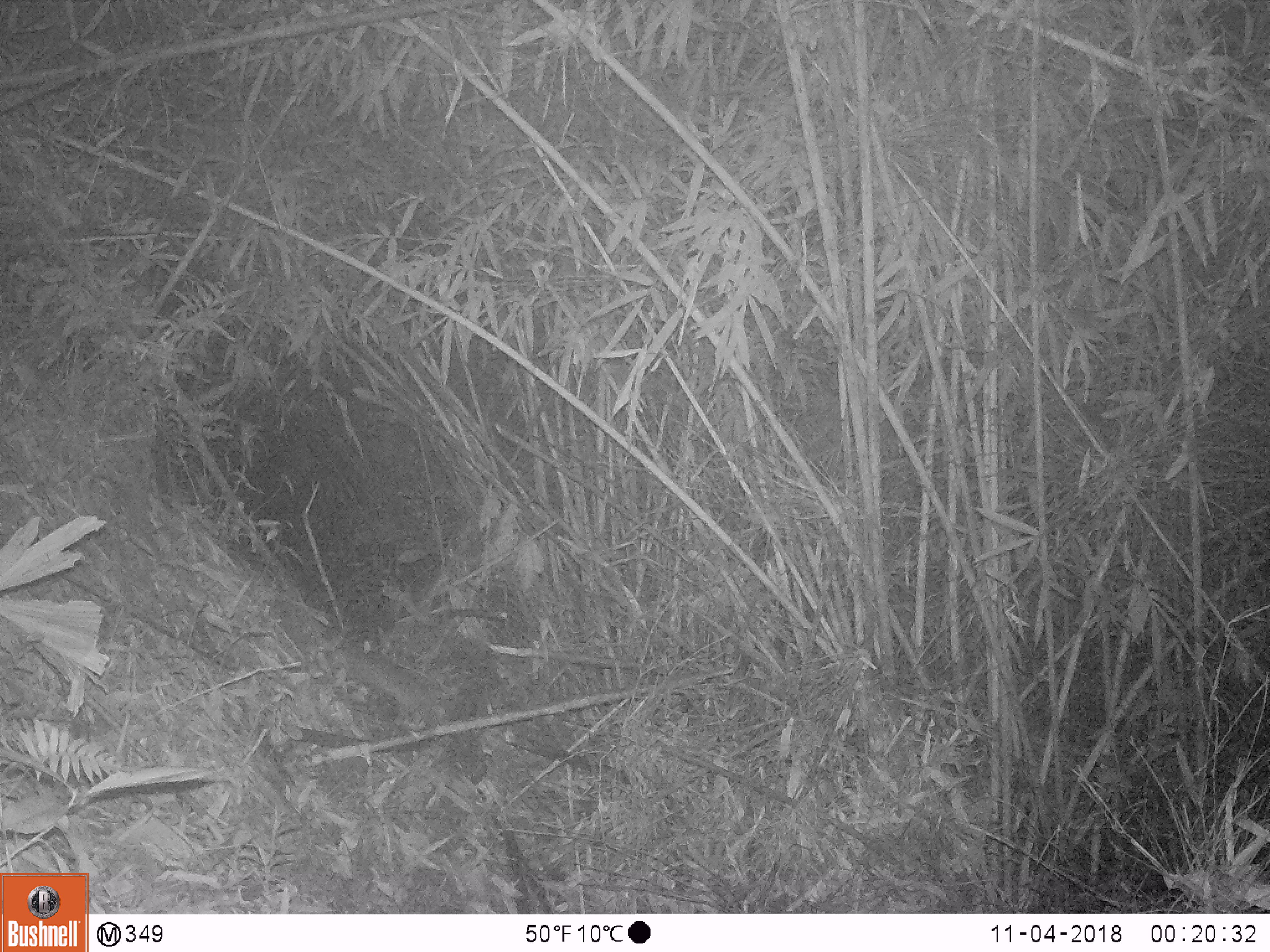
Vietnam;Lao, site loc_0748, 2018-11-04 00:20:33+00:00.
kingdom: Animalia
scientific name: Animalia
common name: animal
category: unidentified animal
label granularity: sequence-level